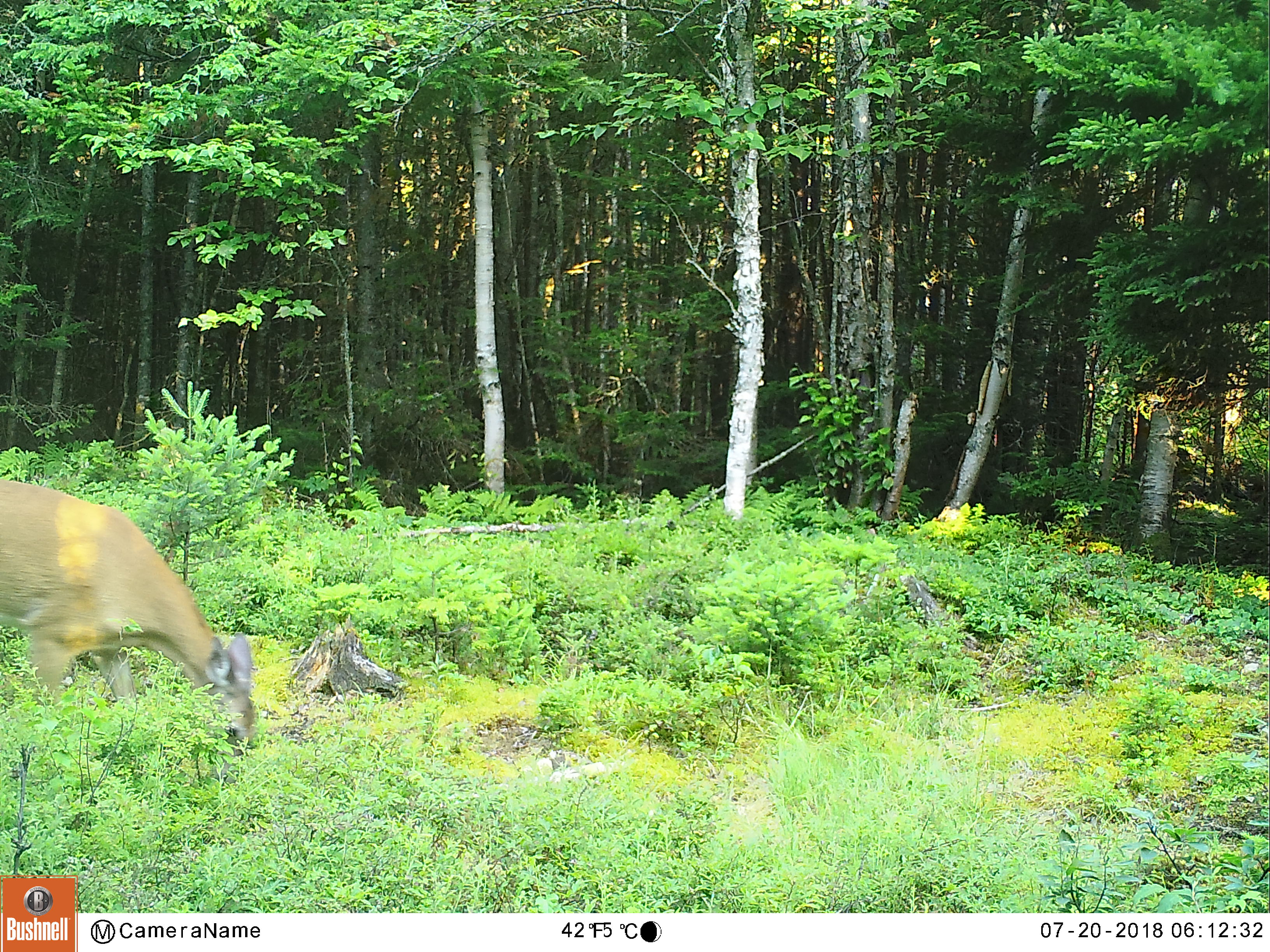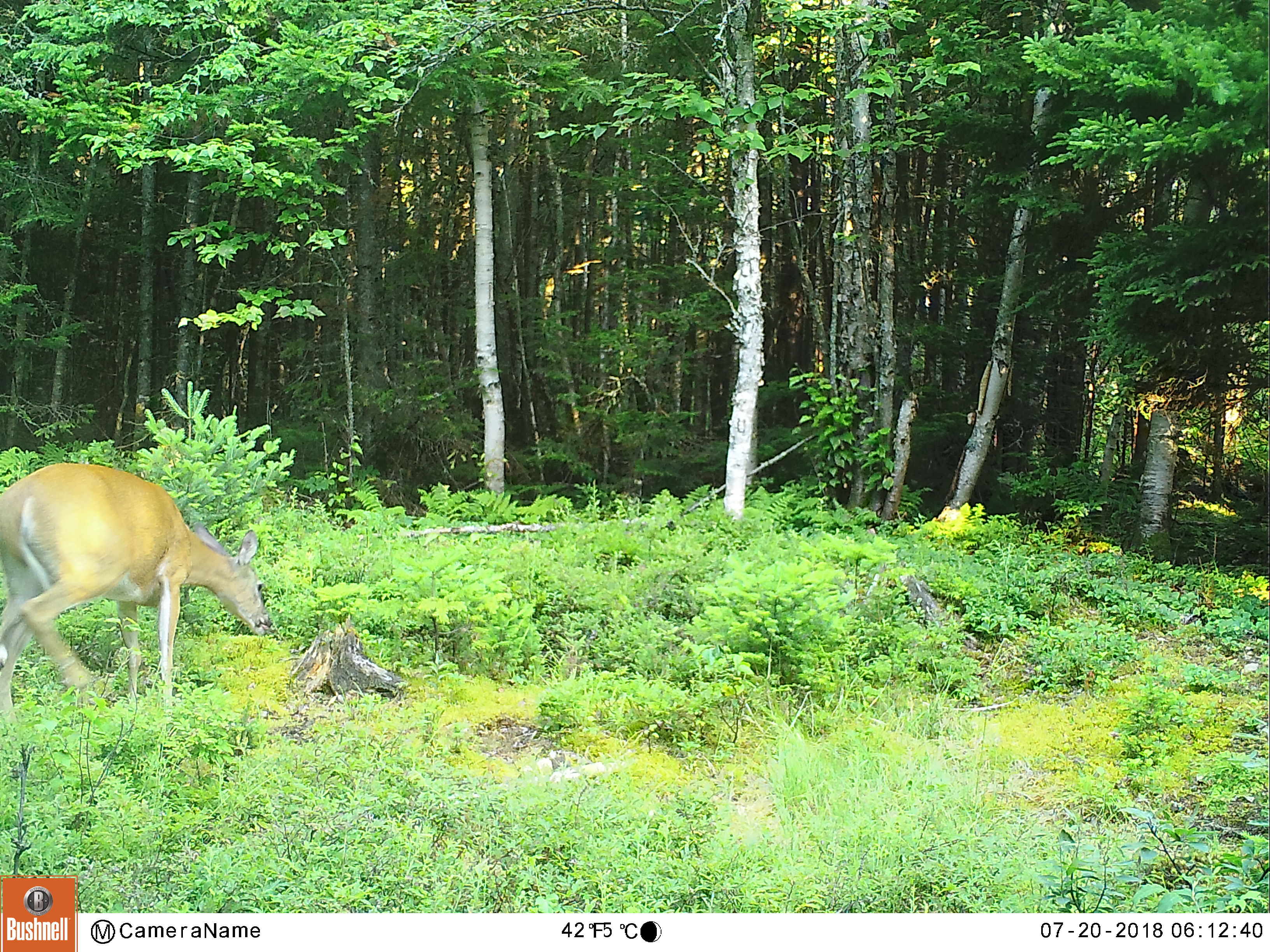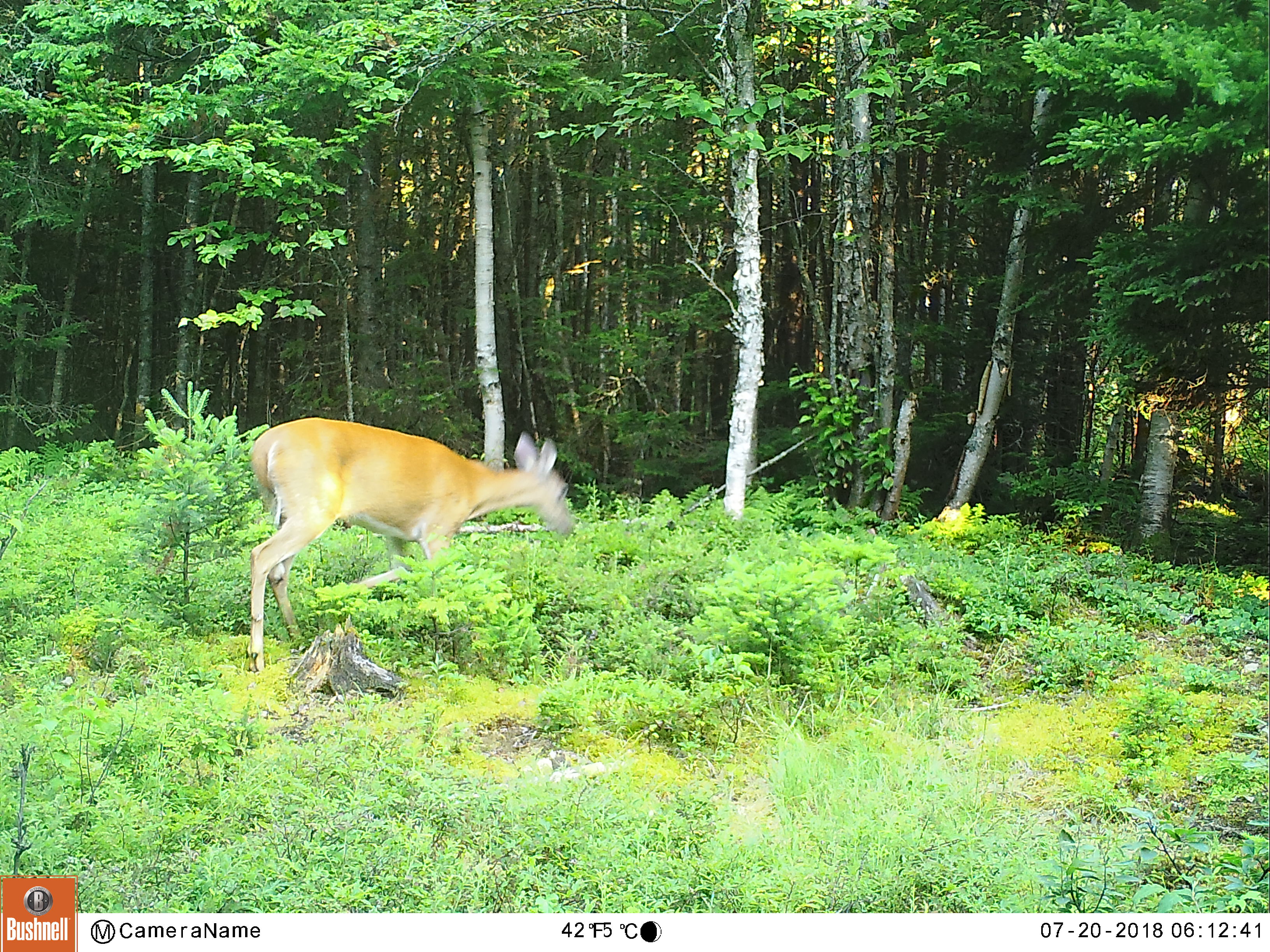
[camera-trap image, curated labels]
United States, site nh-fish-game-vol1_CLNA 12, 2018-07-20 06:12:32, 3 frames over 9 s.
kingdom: Animalia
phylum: Chordata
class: Mammalia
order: Artiodactyla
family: Cervidae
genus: Odocoileus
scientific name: Odocoileus virginianus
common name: white-tailed deer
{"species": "white-tailed deer (Odocoileus virginianus)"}